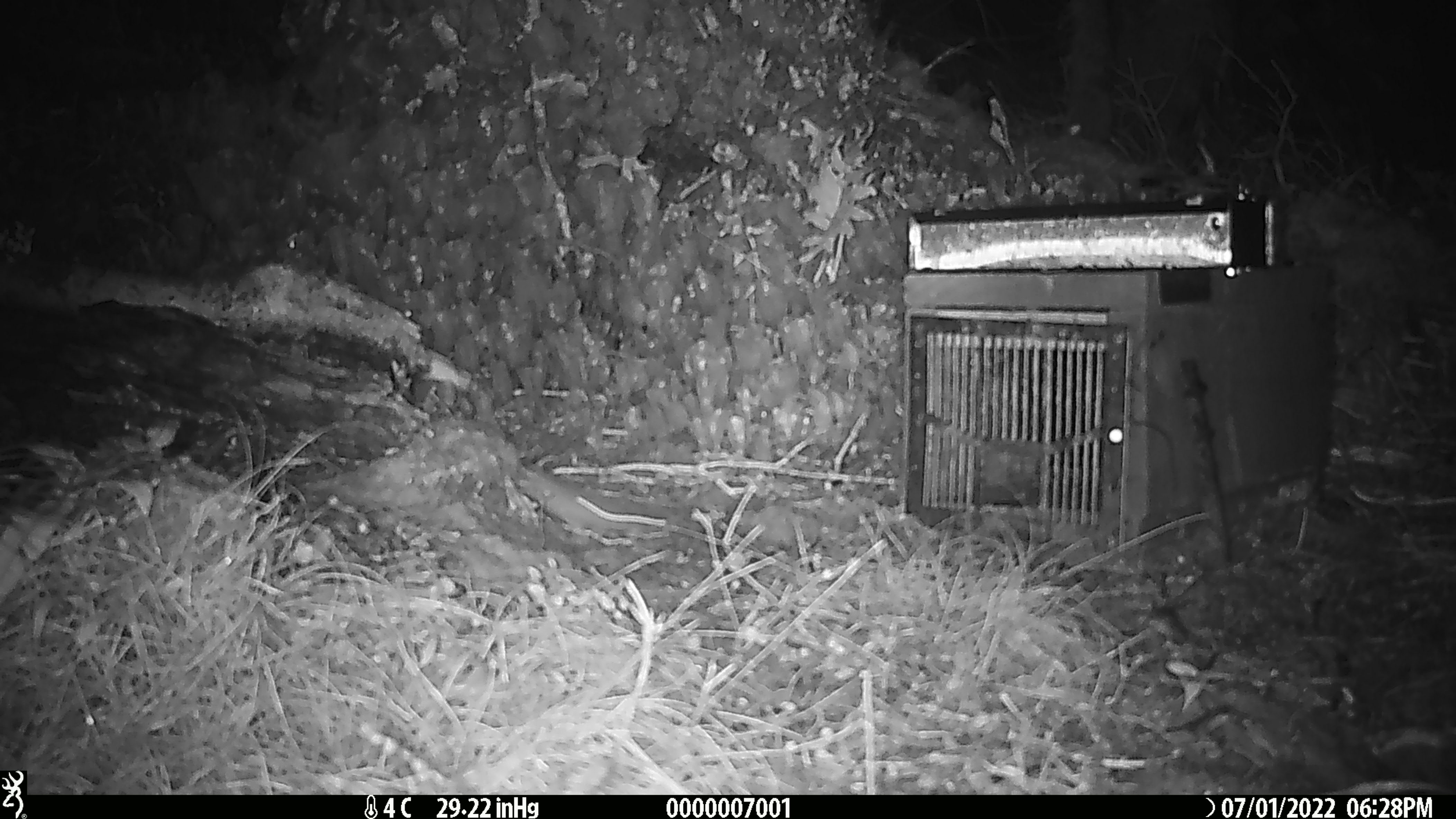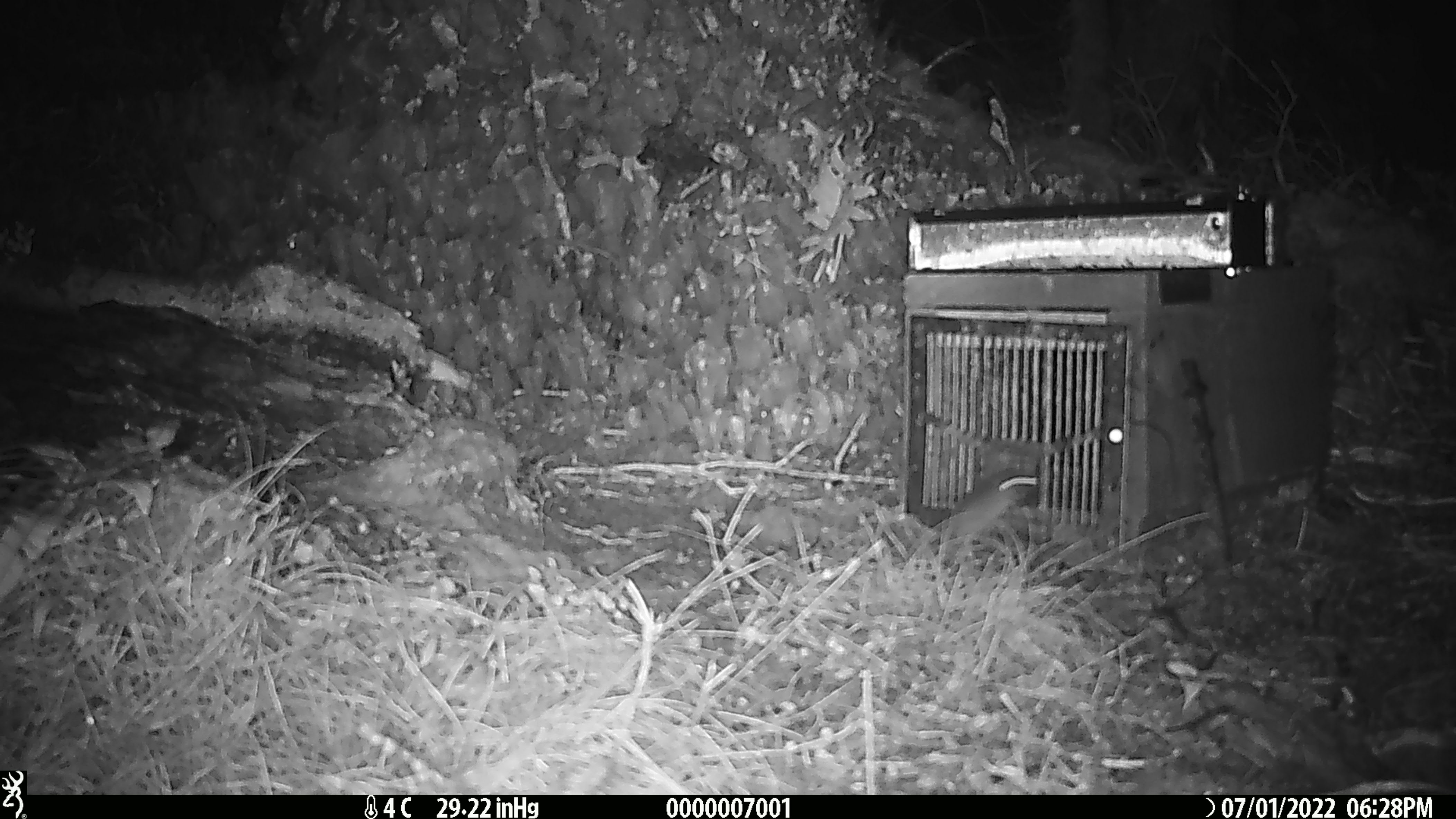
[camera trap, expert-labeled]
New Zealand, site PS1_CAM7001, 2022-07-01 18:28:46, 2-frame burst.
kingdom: Animalia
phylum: Chordata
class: Mammalia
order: Rodentia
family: Muridae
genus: Mus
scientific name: Mus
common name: mouse